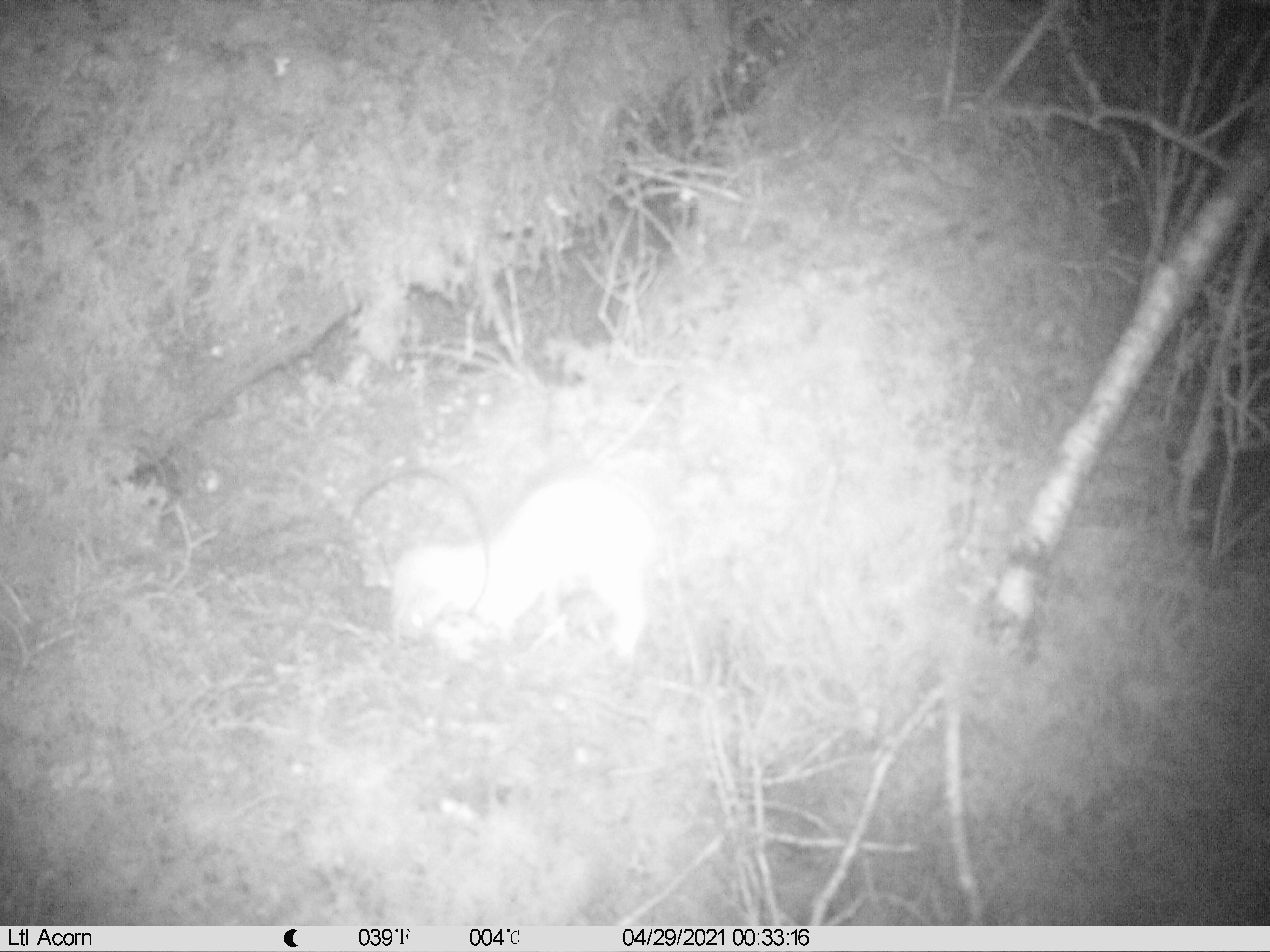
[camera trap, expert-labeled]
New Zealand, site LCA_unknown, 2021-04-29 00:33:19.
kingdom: Animalia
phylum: Chordata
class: Mammalia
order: Carnivora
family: Mustelidae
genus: Mustela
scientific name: Mustela erminea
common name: stoat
Stoat (Mustela erminea).